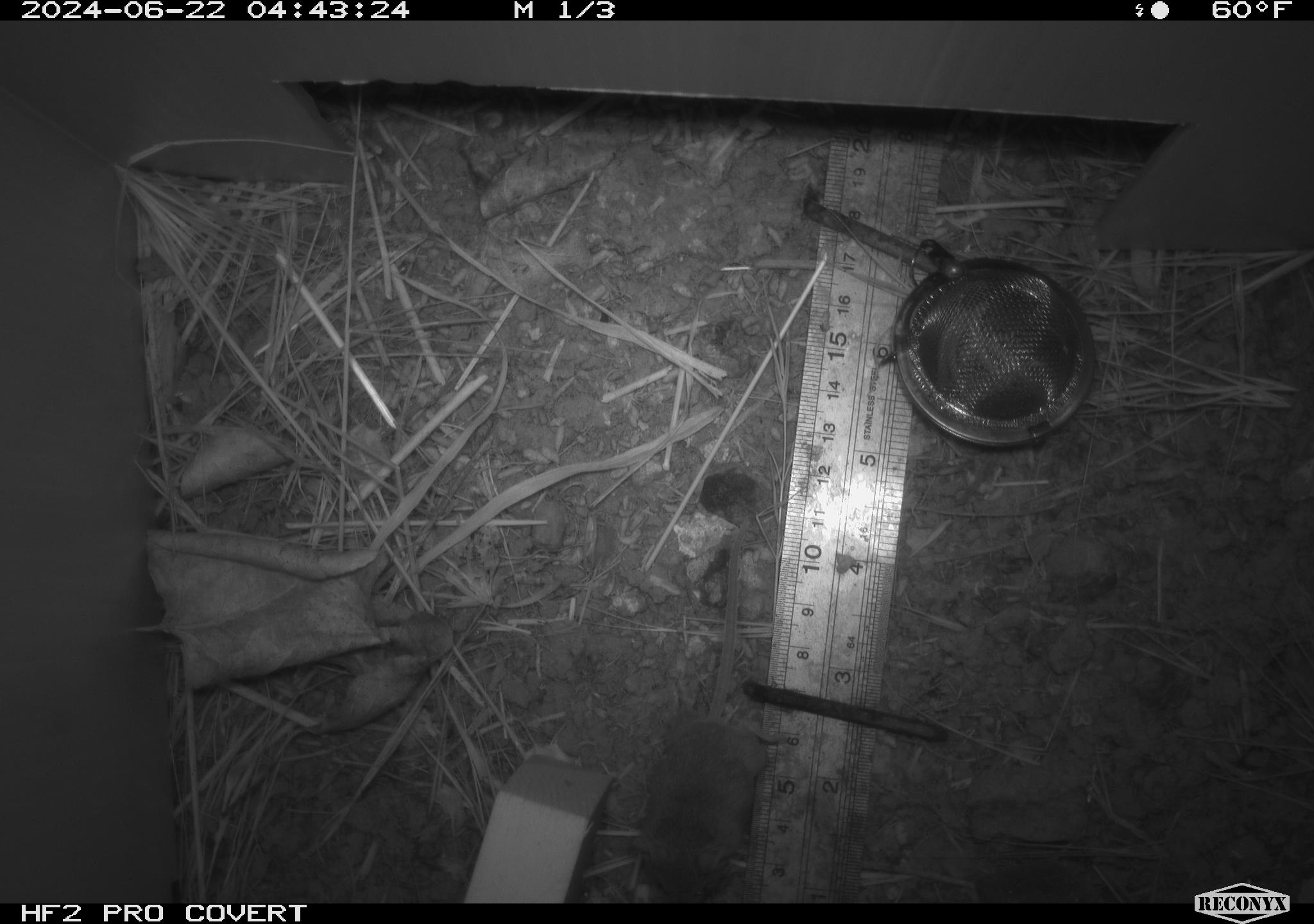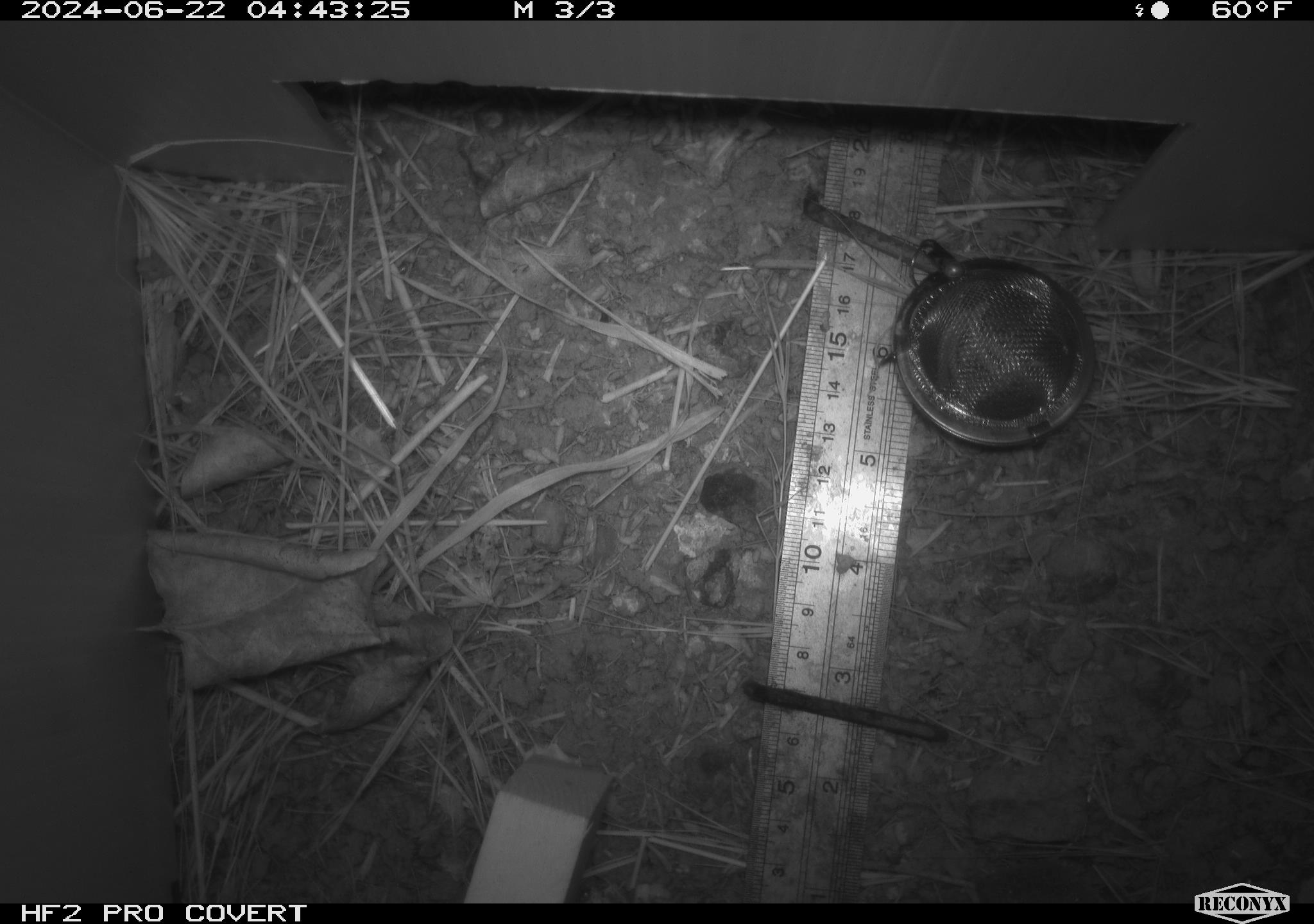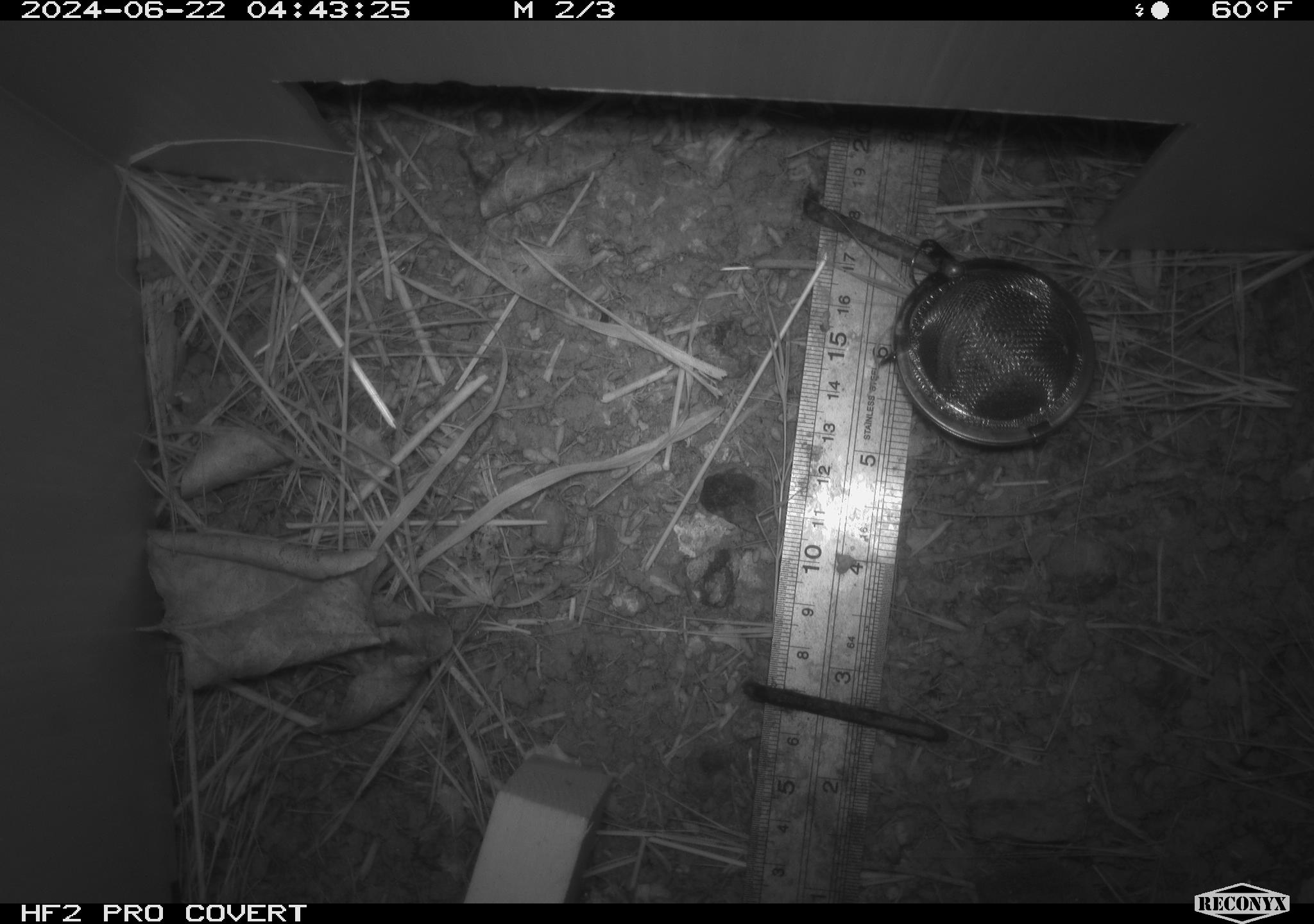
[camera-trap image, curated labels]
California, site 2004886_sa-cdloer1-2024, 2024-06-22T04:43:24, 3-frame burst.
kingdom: Animalia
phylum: Chordata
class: Mammalia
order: Rodentia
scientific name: Rodentia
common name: mouse species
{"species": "mouse species (Rodentia)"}